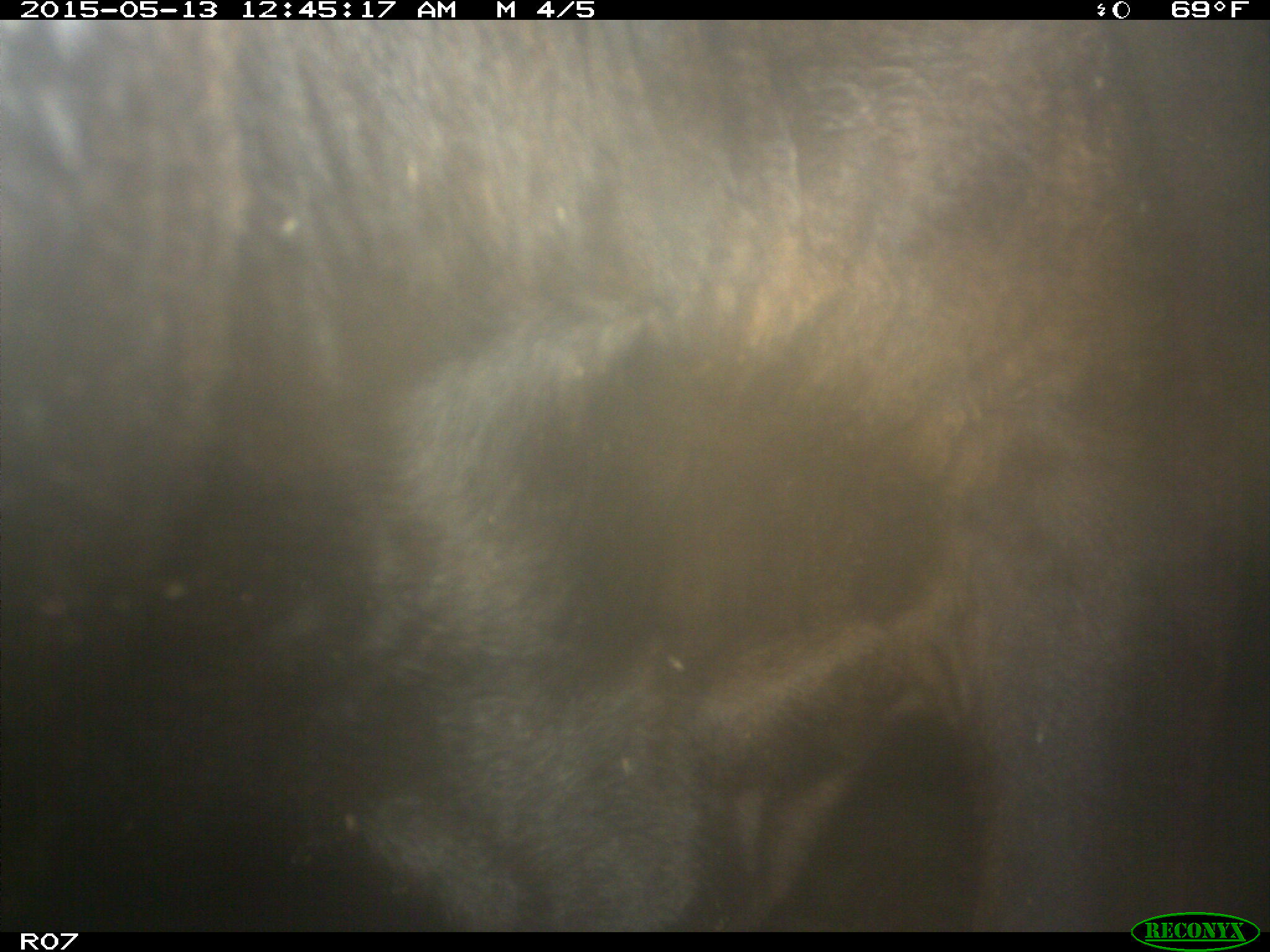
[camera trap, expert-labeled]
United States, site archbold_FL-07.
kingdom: Animalia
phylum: Chordata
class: Mammalia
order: Artiodactyla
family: Bovidae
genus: Bos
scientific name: Bos taurus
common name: domestic cow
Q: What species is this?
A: Bos taurus (domestic cow).